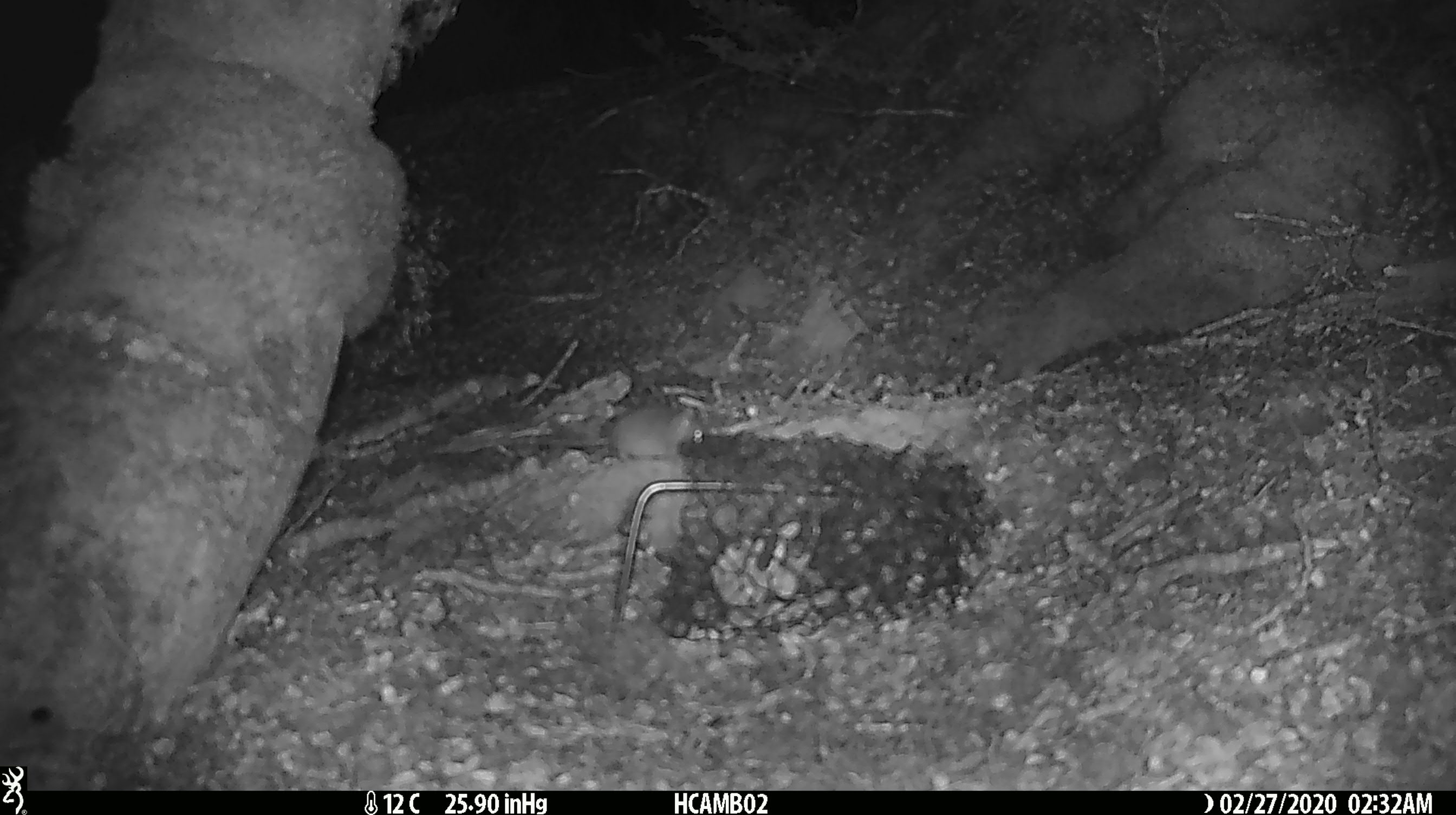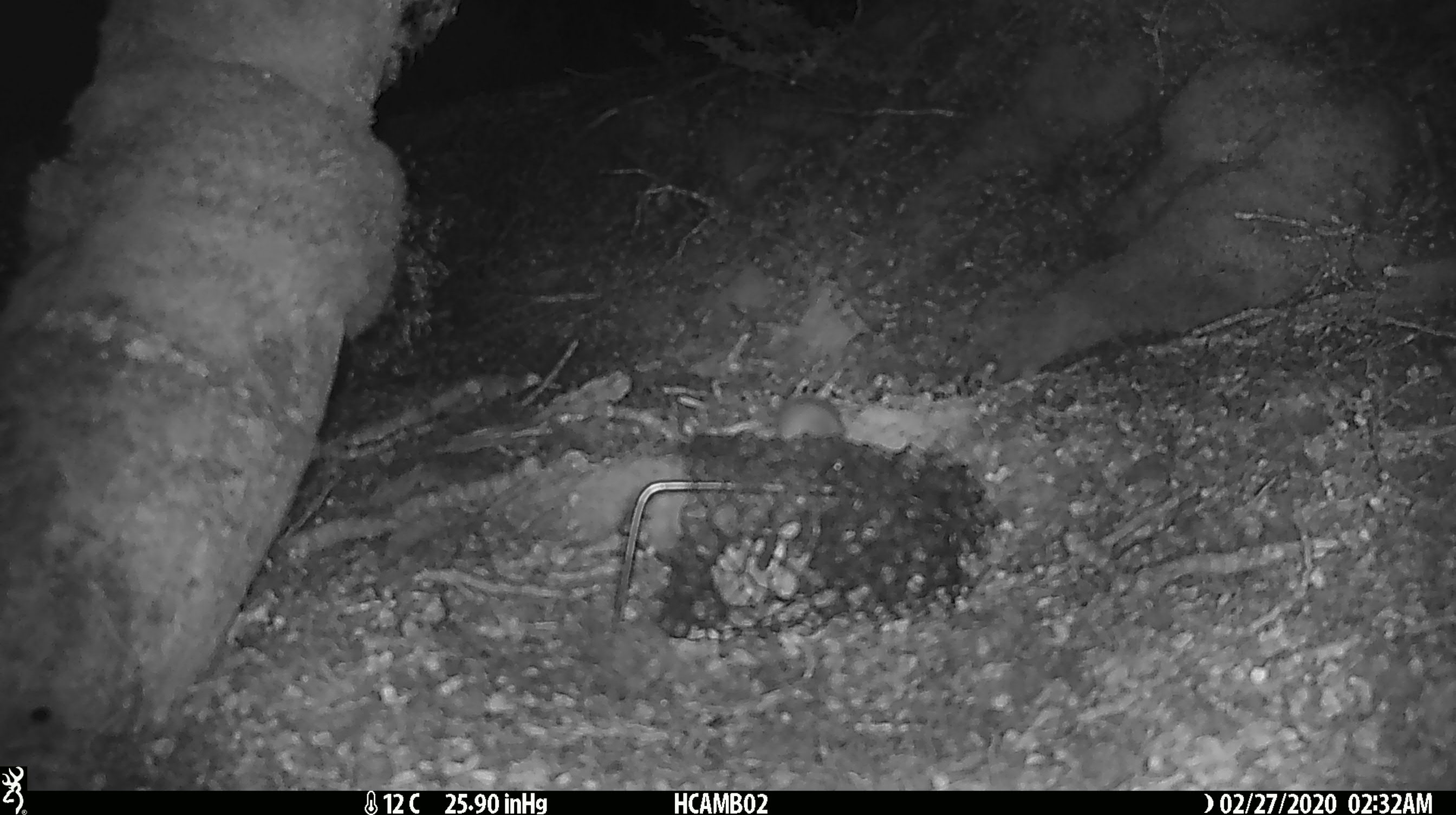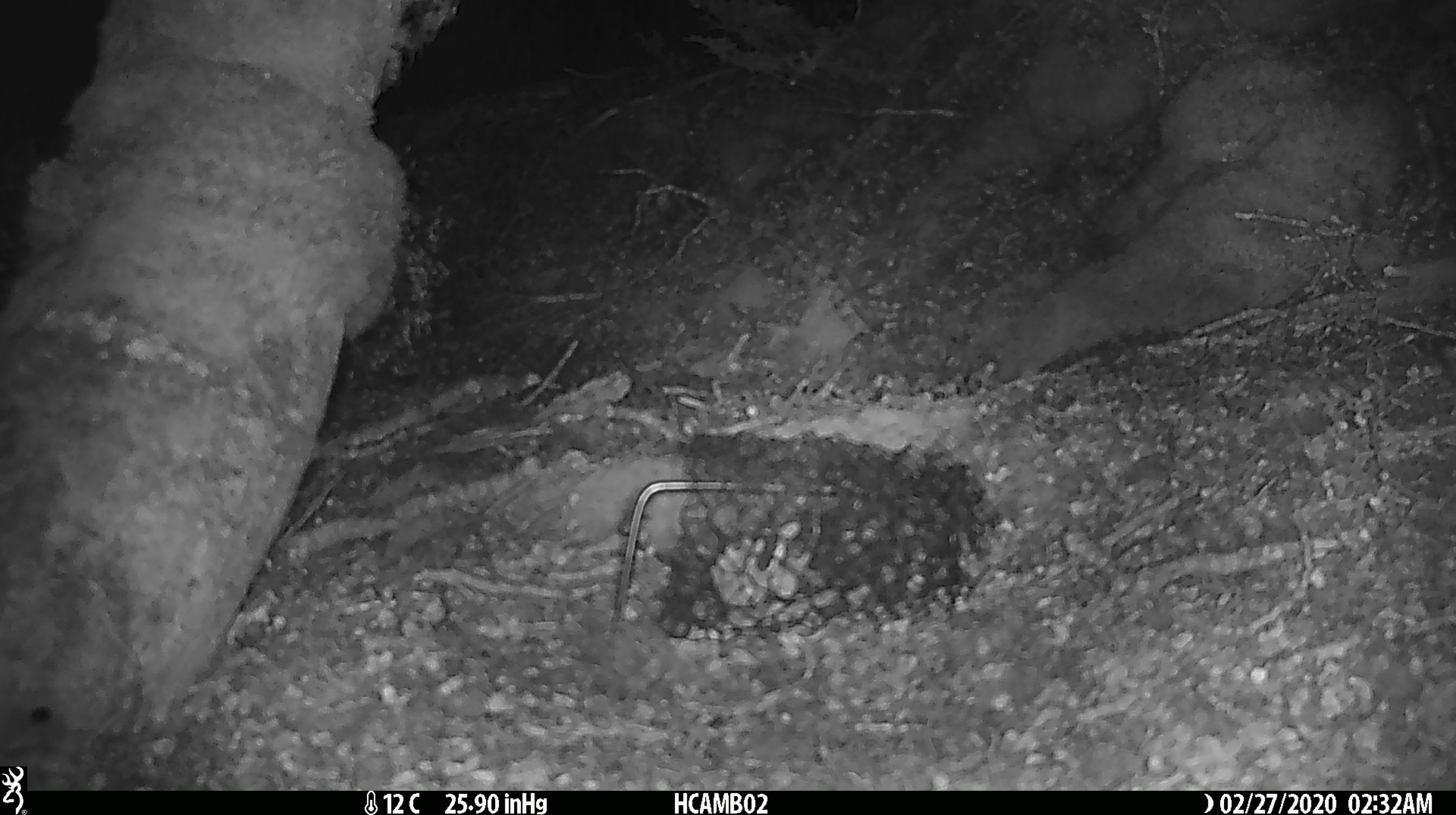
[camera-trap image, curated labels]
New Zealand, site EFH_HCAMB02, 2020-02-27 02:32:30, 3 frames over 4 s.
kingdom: Animalia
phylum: Chordata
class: Mammalia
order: Rodentia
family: Muridae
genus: Mus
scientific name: Mus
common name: mouse